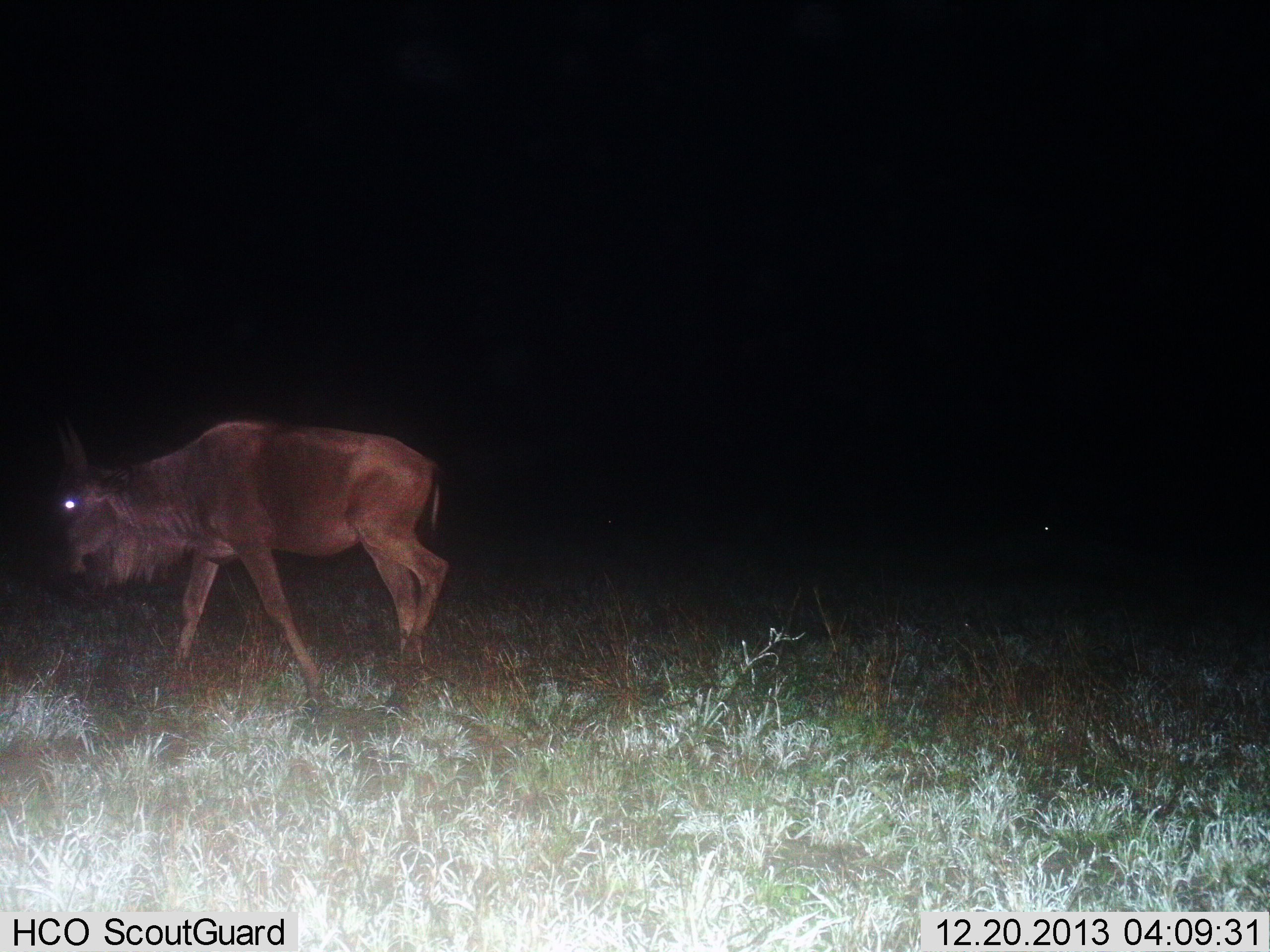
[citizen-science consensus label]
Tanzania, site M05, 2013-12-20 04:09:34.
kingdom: Animalia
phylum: Chordata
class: Mammalia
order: Artiodactyla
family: Bovidae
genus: Connochaetes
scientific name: Connochaetes taurinus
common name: blue wildebeest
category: wildebeest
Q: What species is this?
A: Wildebeest (blue wildebeest) (Connochaetes taurinus).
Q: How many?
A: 1.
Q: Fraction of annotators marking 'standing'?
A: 0%.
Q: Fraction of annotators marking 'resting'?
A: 0%.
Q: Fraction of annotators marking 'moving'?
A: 100%.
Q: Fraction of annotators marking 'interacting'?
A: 0%.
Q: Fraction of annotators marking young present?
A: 0%.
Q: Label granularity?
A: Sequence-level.